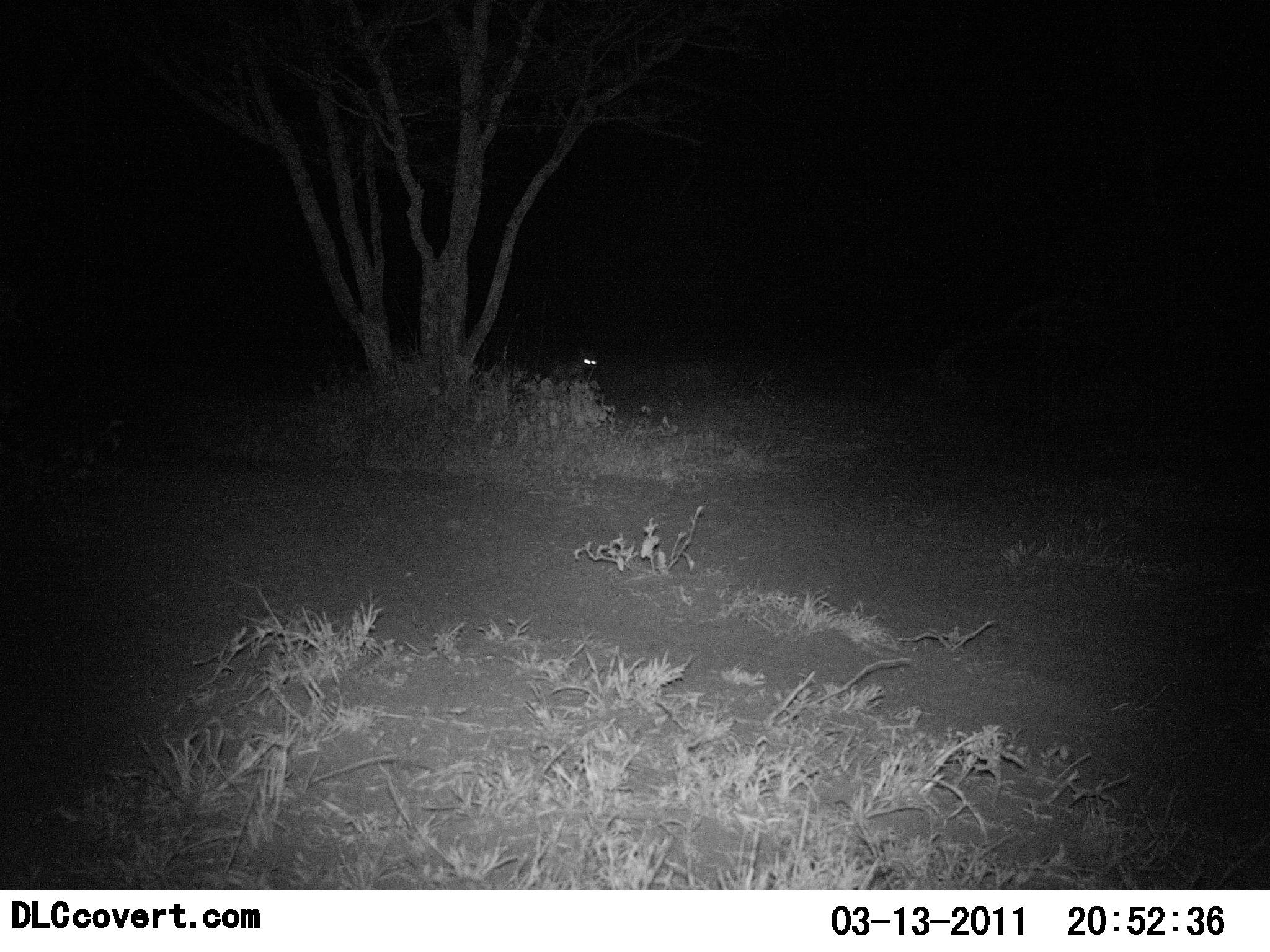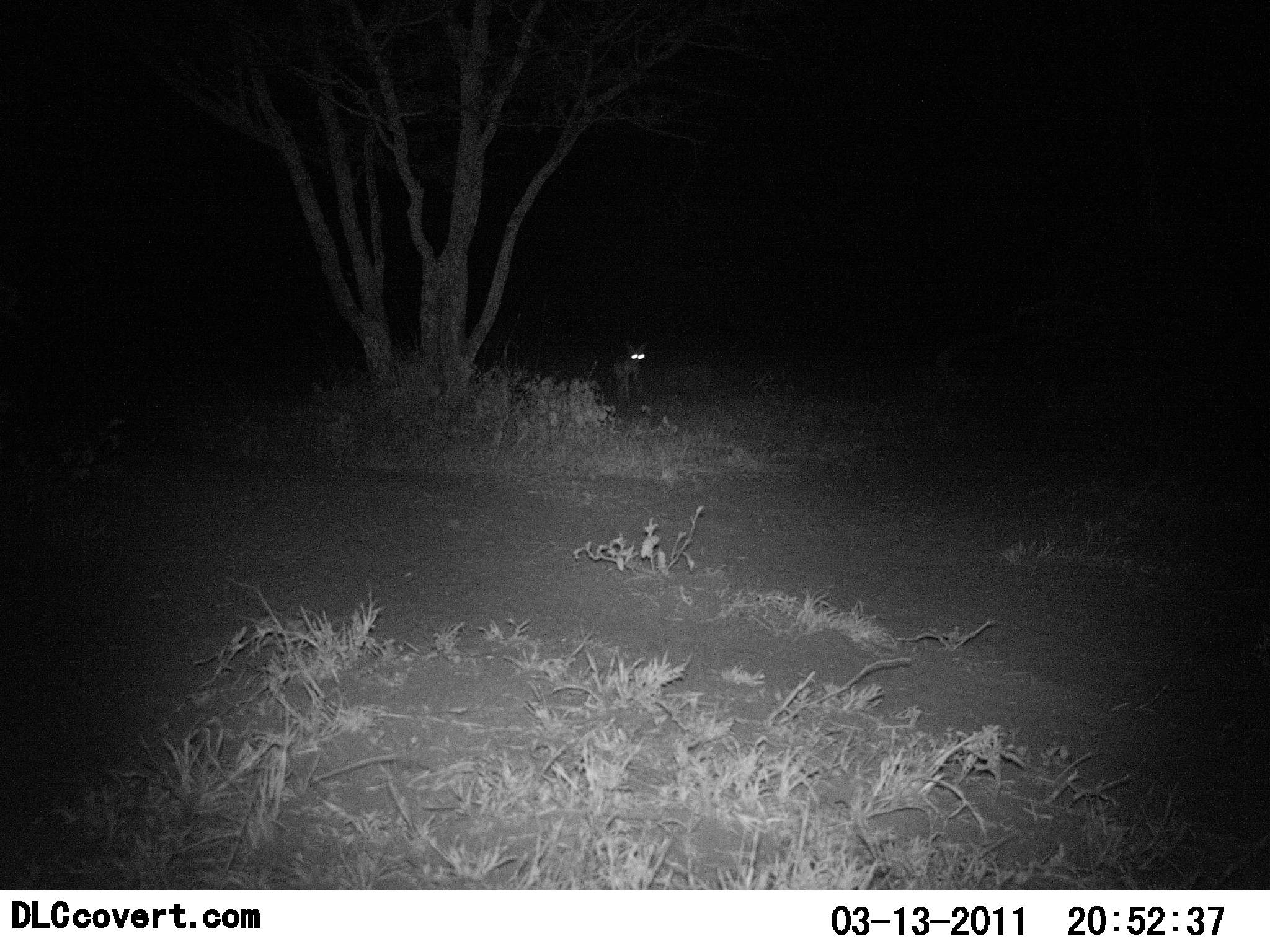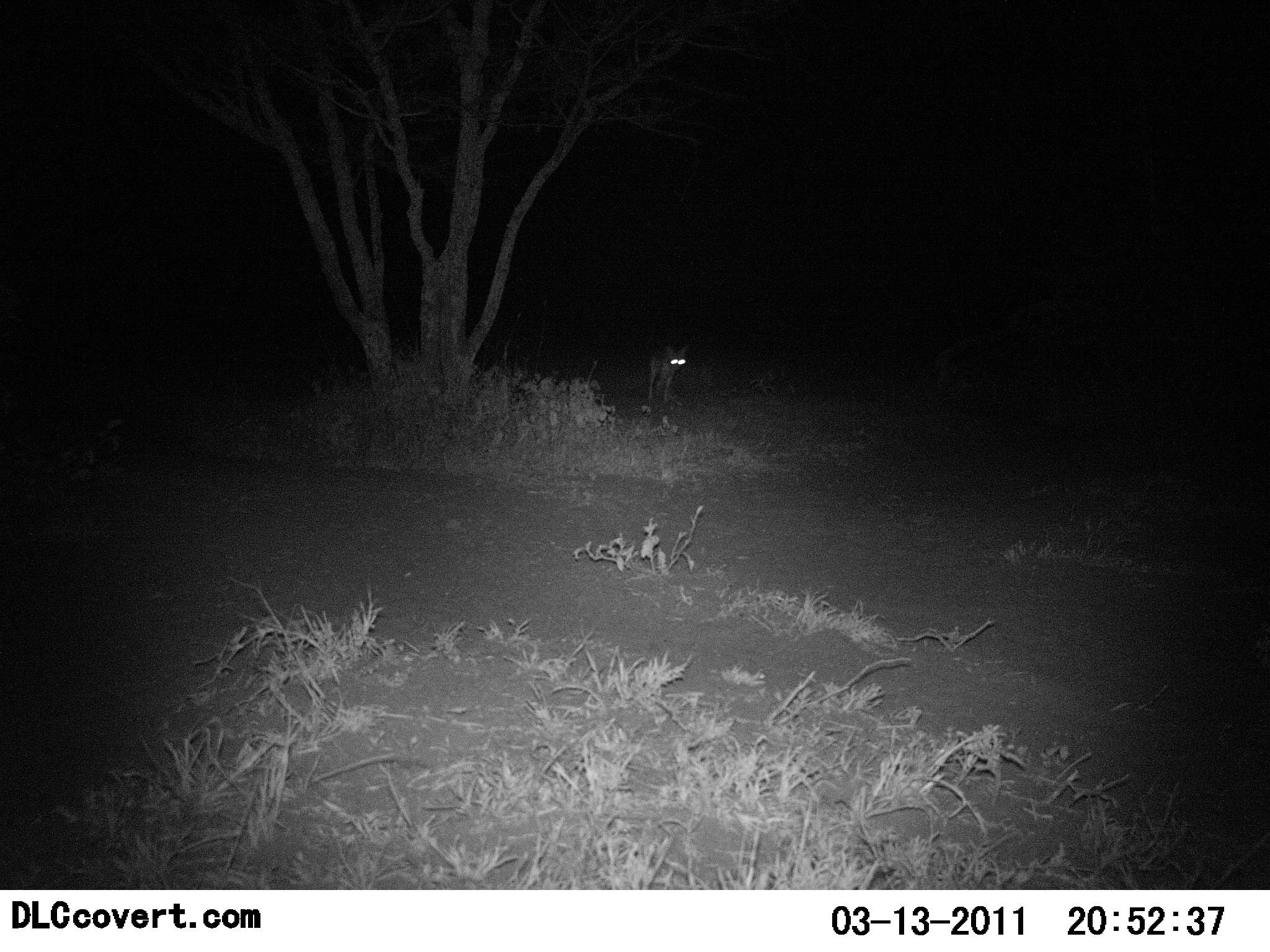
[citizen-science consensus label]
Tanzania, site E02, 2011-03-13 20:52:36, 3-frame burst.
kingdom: Animalia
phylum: Chordata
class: Mammalia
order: Carnivora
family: Canidae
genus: Lupulella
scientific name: Lupulella mesomelas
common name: black-backed jackal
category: jackal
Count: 1.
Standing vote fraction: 10%.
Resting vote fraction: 0%.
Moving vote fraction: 90%.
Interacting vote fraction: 0%.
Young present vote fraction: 0%.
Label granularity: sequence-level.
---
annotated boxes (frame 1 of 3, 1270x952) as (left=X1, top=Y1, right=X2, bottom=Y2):
animal: (left=549, top=347, right=598, bottom=385)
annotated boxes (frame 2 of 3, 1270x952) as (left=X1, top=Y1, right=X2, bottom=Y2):
animal: (left=609, top=339, right=651, bottom=401)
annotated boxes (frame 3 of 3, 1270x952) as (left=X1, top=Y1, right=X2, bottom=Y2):
animal: (left=646, top=339, right=689, bottom=407)